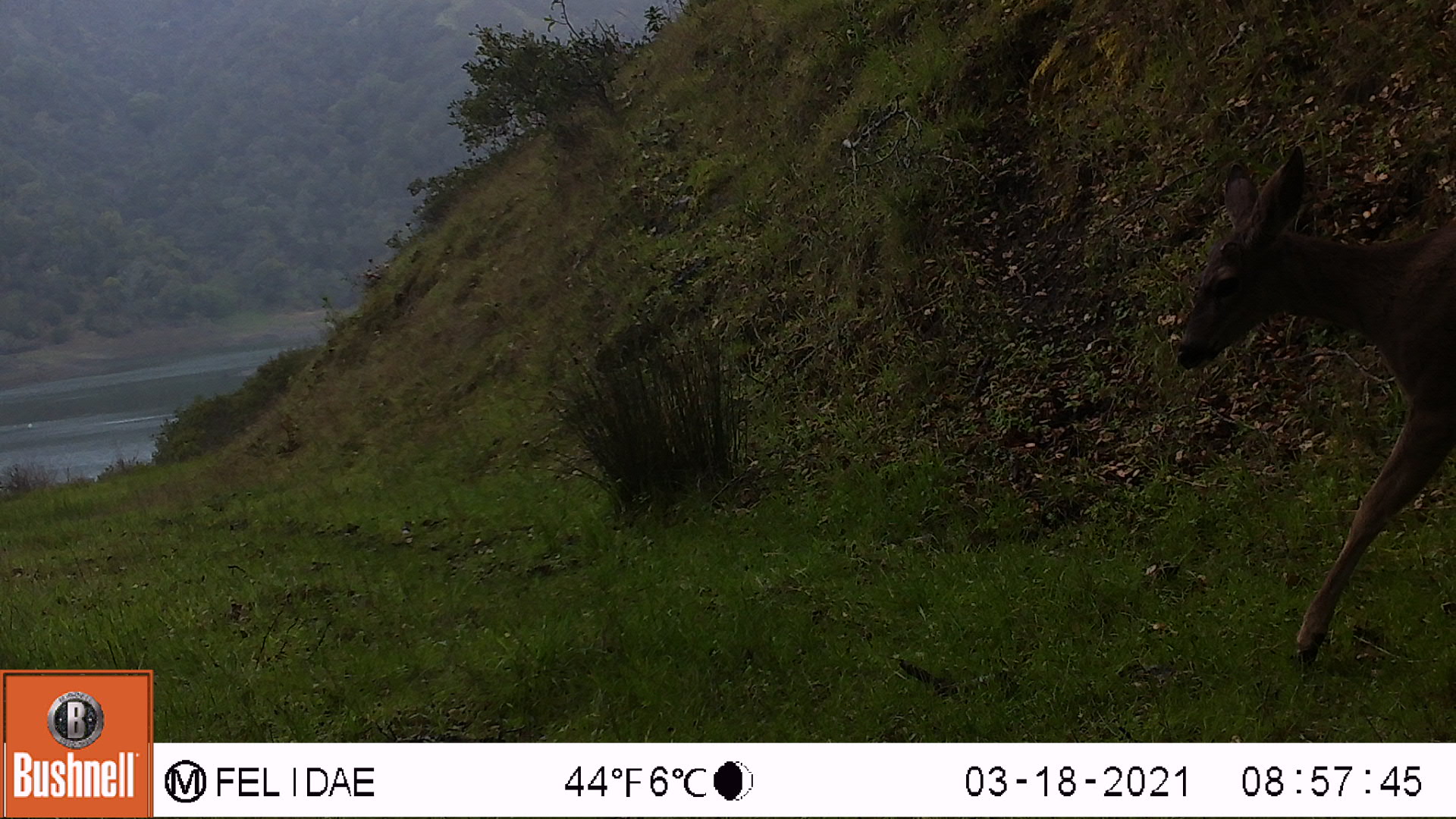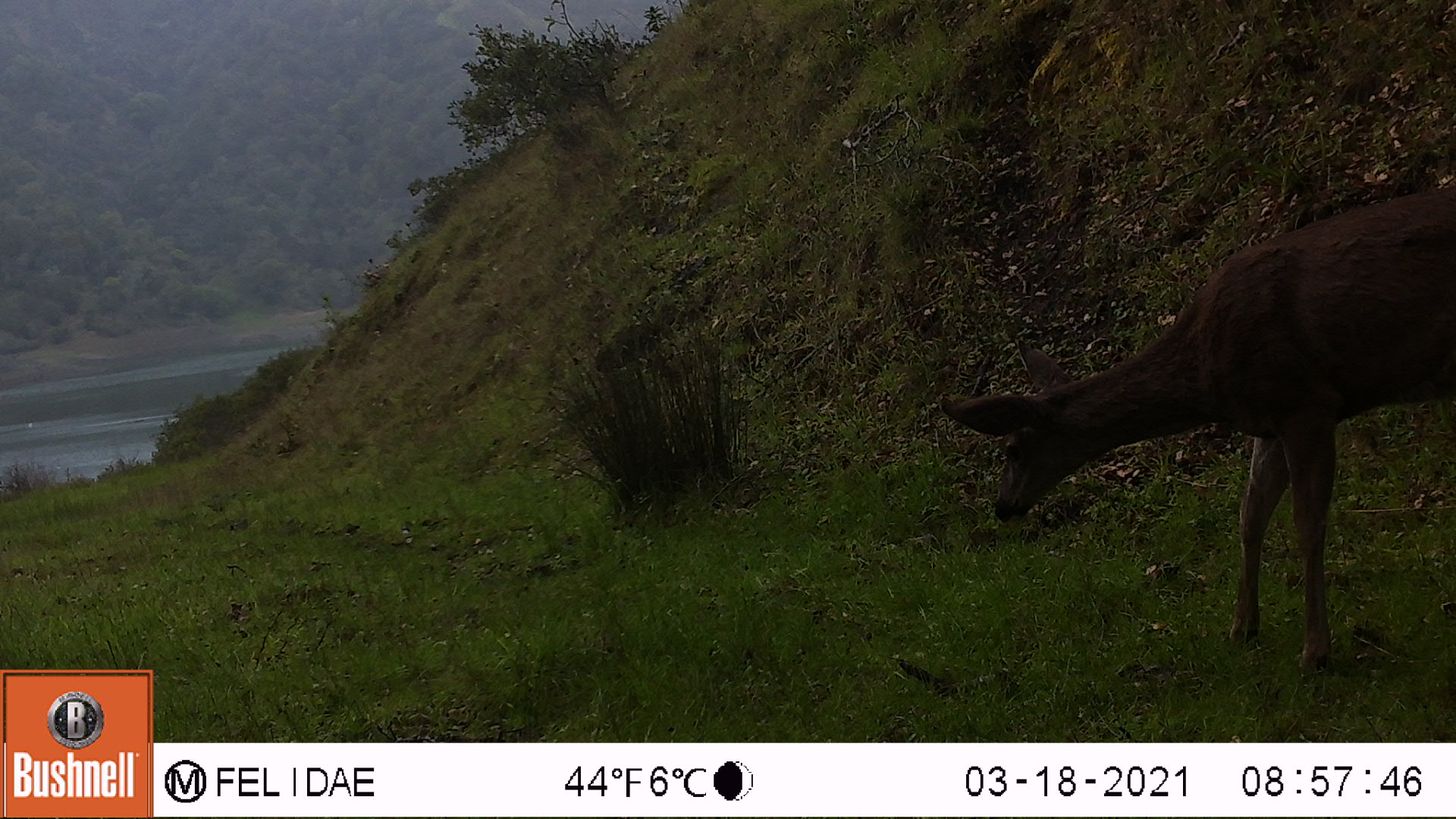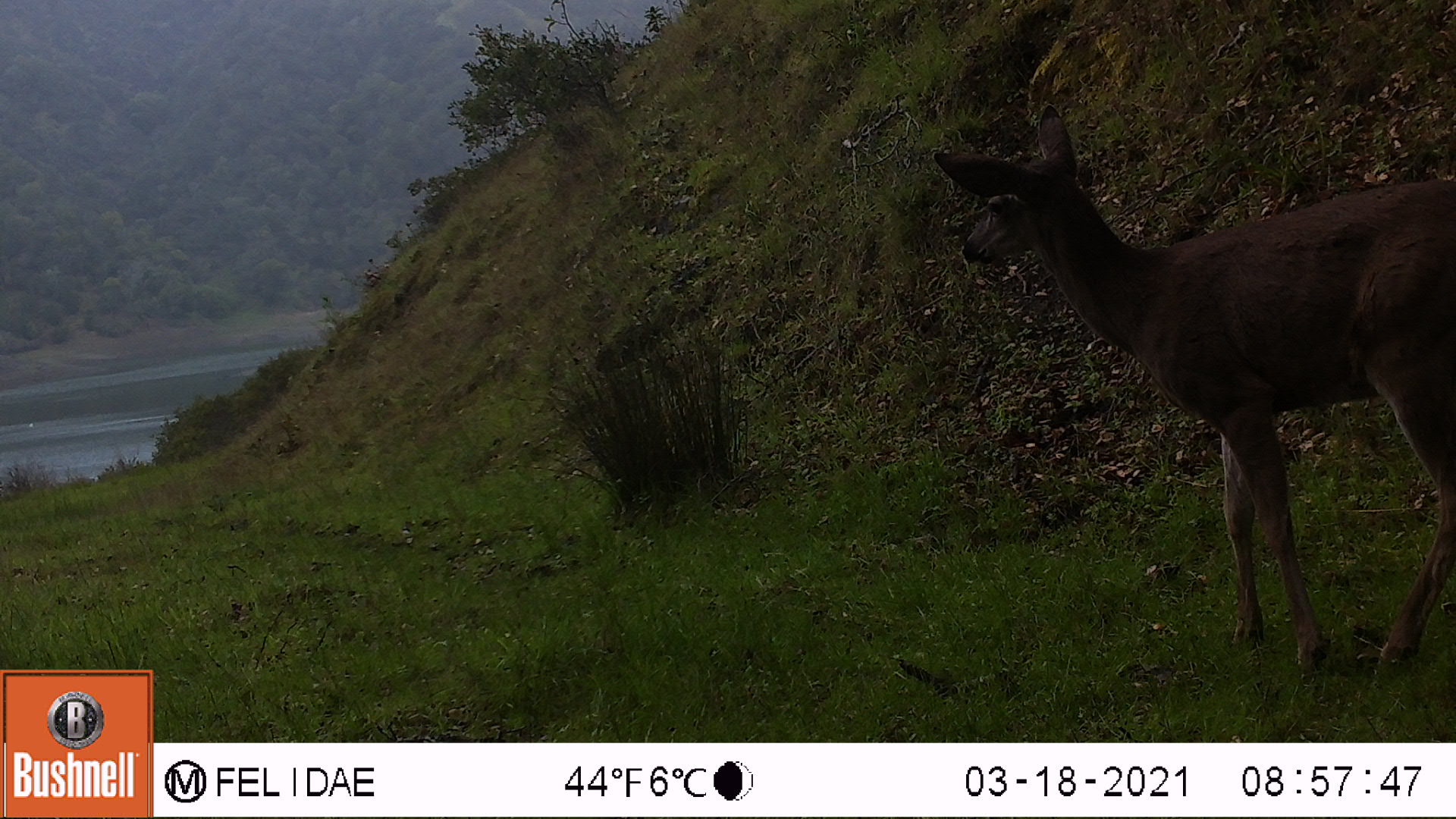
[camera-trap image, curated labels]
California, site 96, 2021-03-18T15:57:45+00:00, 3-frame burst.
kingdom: Animalia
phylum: Chordata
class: Mammalia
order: Artiodactyla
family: Cervidae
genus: Odocoileus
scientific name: Odocoileus hemionus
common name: mule deer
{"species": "mule deer (Odocoileus hemionus)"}